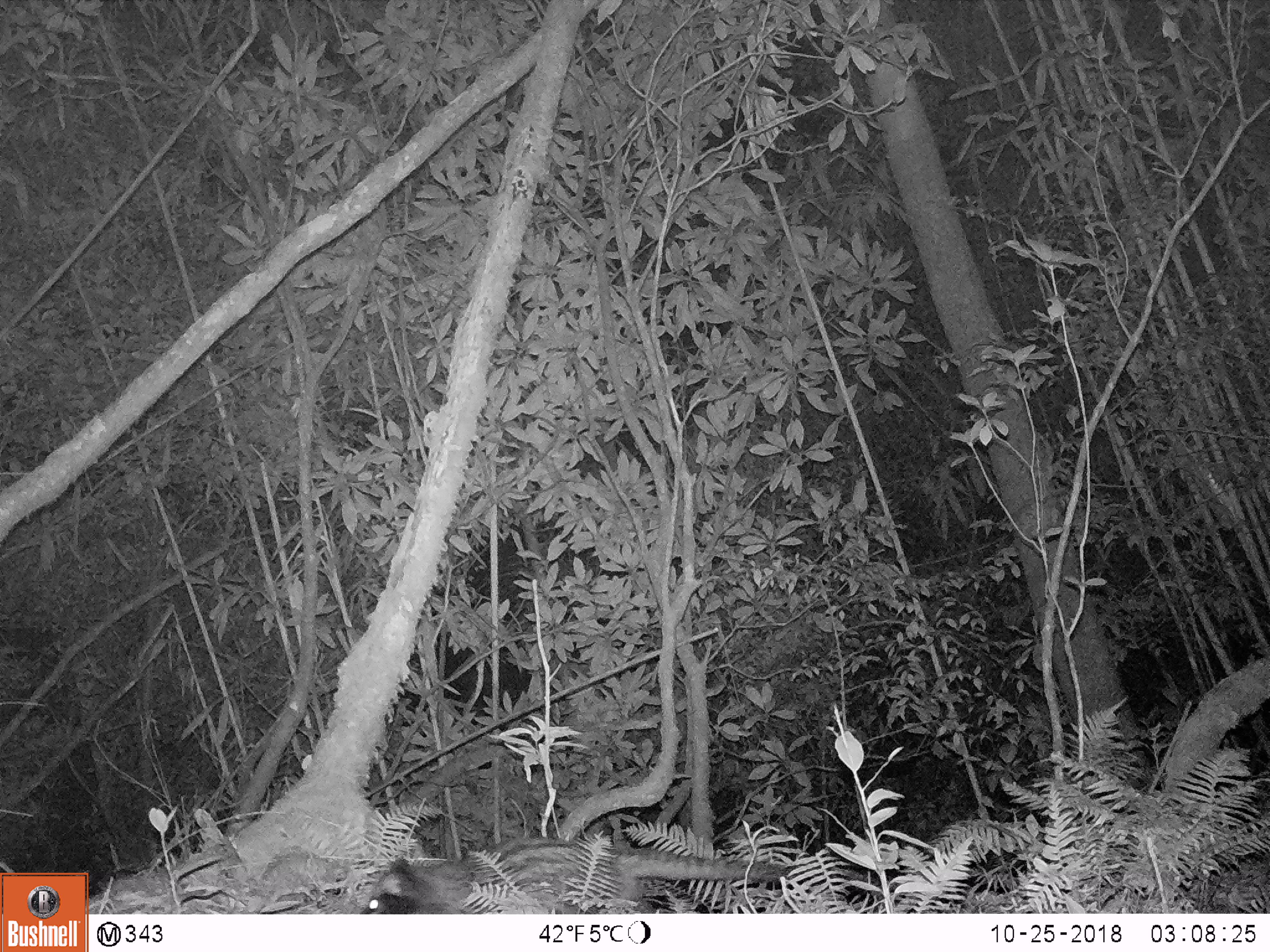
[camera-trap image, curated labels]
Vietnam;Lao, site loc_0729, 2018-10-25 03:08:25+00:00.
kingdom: Animalia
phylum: Chordata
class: Mammalia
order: Carnivora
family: Viverridae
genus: Paradoxurus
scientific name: Paradoxurus hermaphroditus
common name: common palm civet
Common palm civet (Paradoxurus hermaphroditus). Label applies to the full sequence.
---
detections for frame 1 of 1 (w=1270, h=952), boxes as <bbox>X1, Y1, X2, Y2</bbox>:
common palm civet: <bbox>360, 839, 881, 913</bbox>